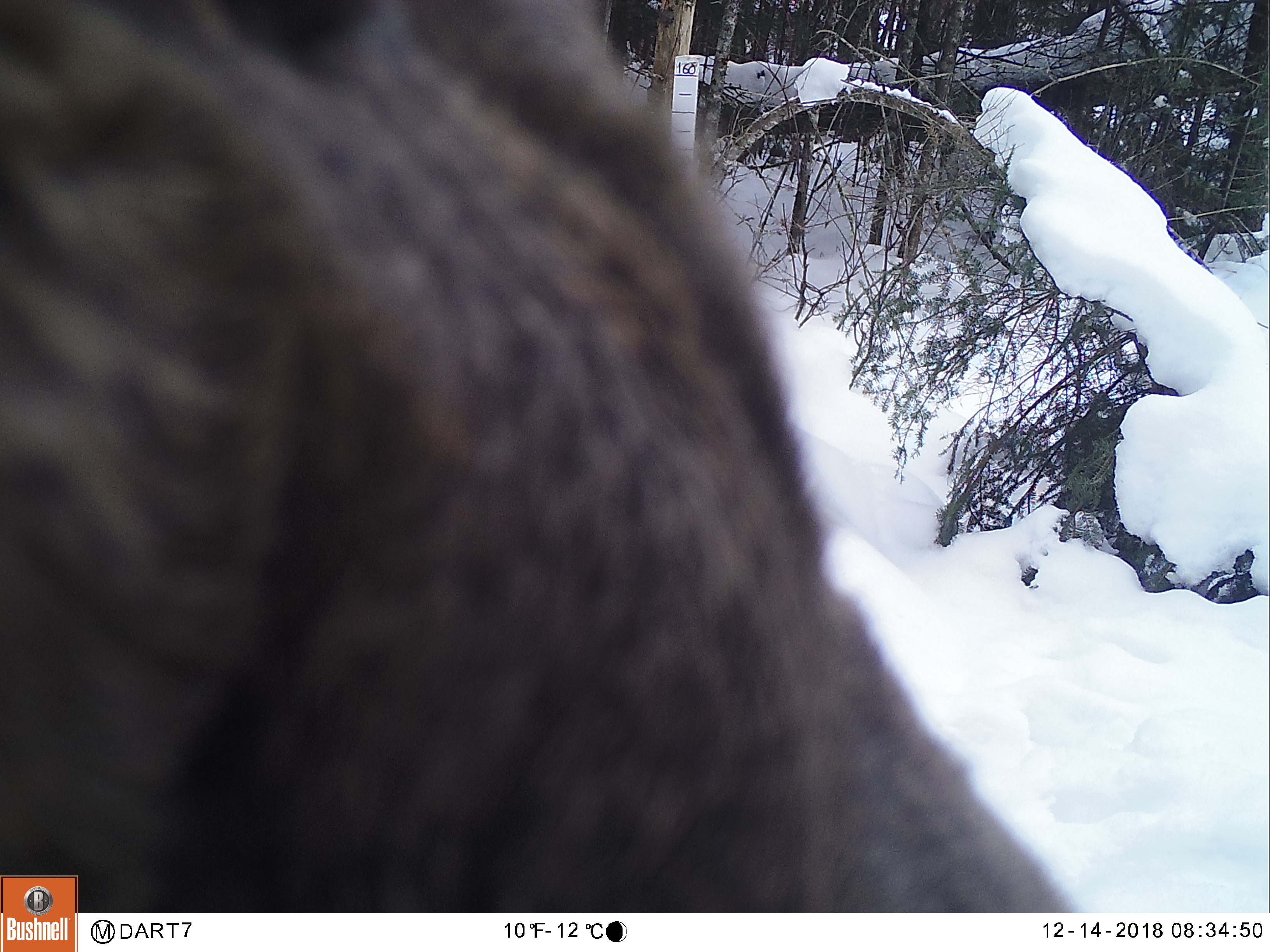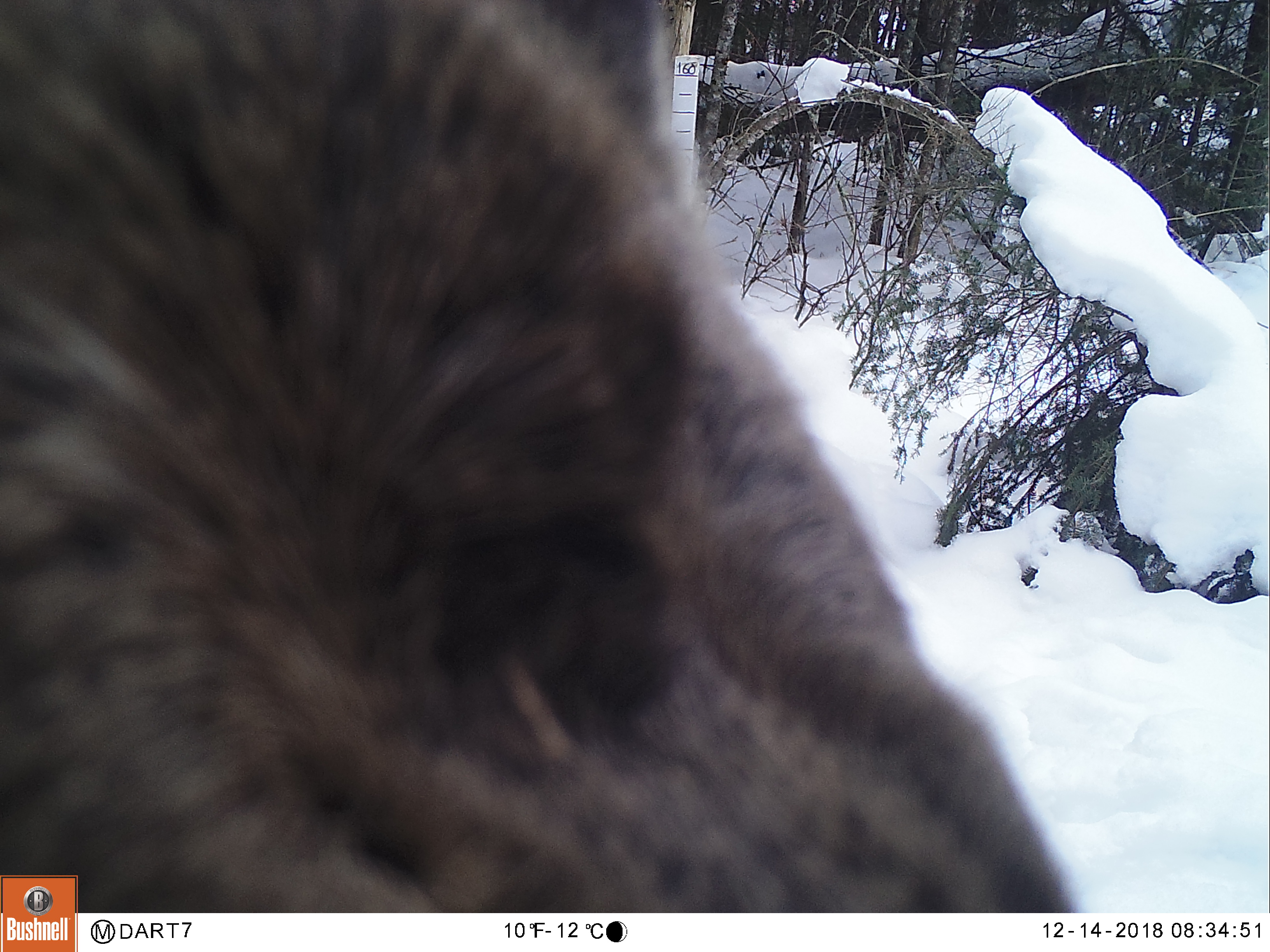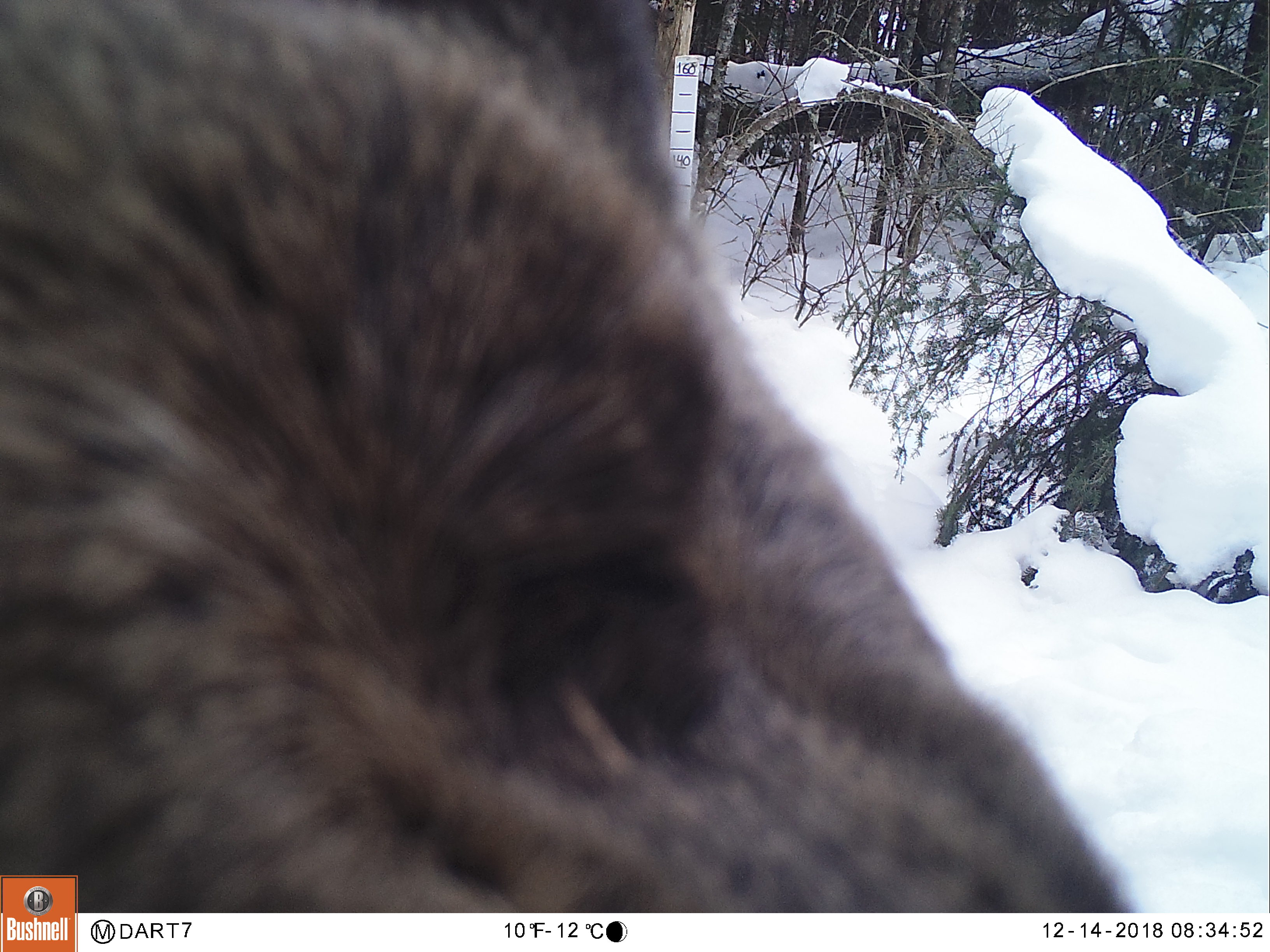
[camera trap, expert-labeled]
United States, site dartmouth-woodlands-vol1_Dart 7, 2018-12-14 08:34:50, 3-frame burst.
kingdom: Animalia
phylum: Chordata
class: Mammalia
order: Artiodactyla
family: Cervidae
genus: Alces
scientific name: Alces alces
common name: moose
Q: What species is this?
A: Moose (Alces alces).